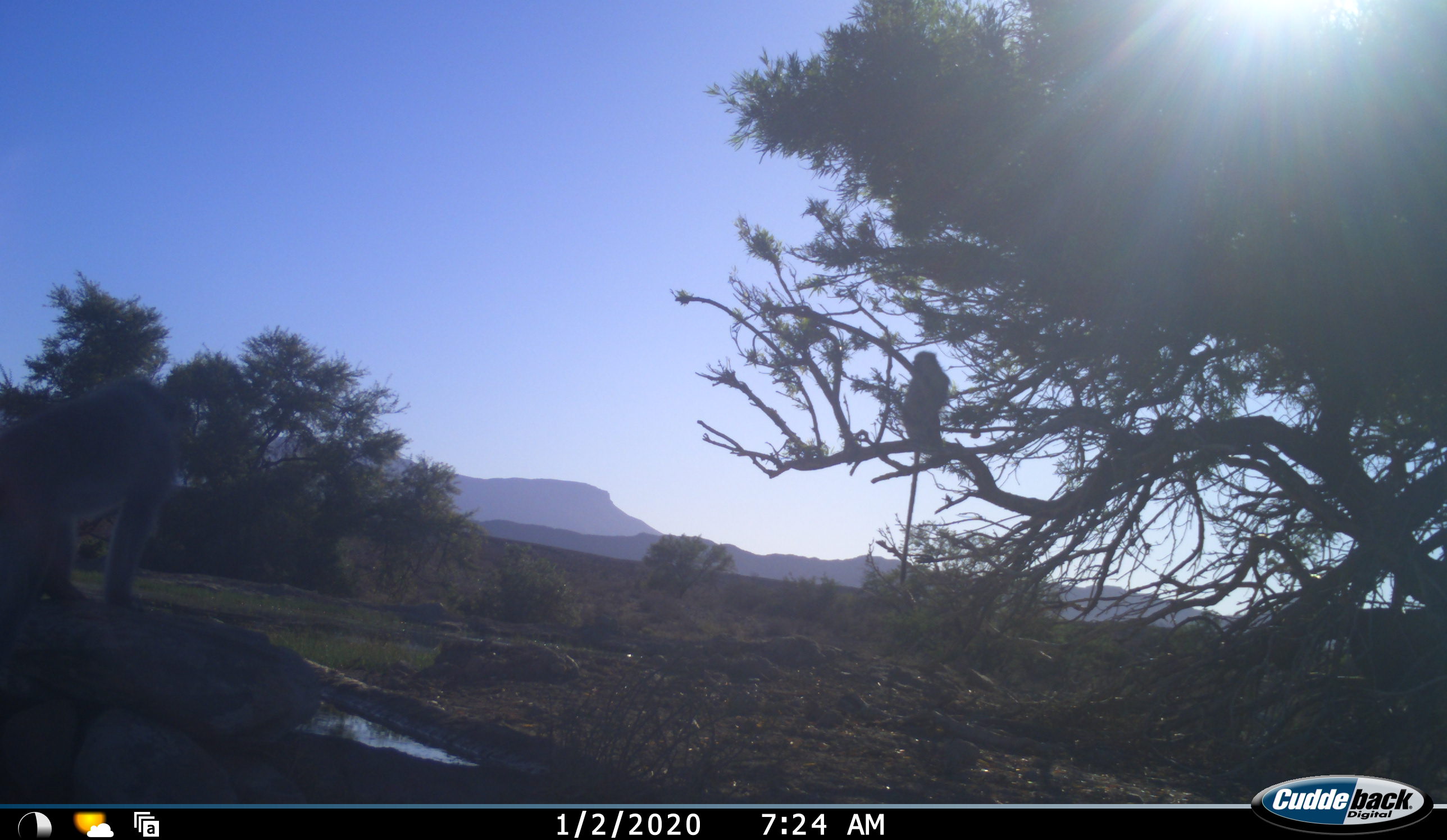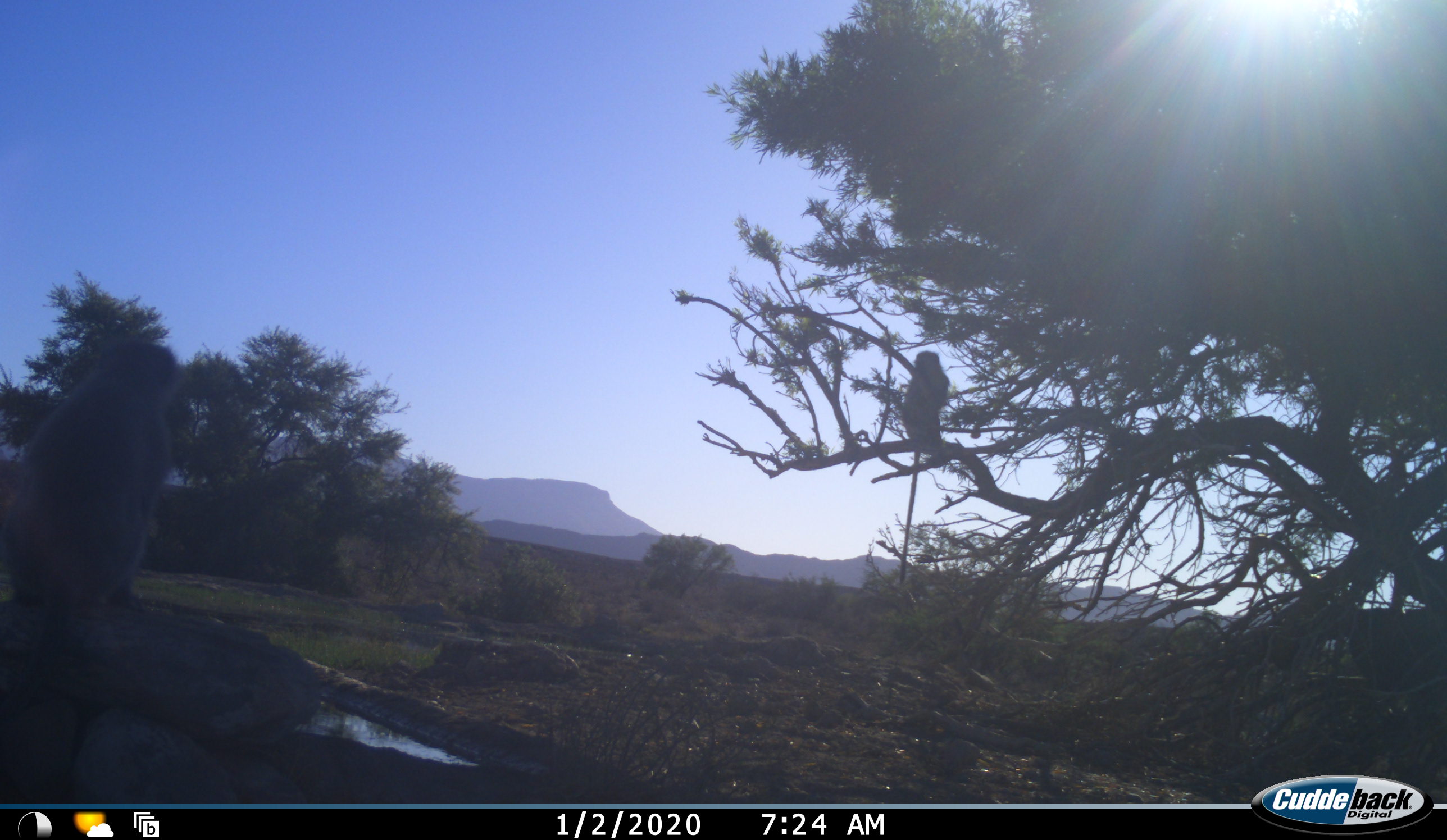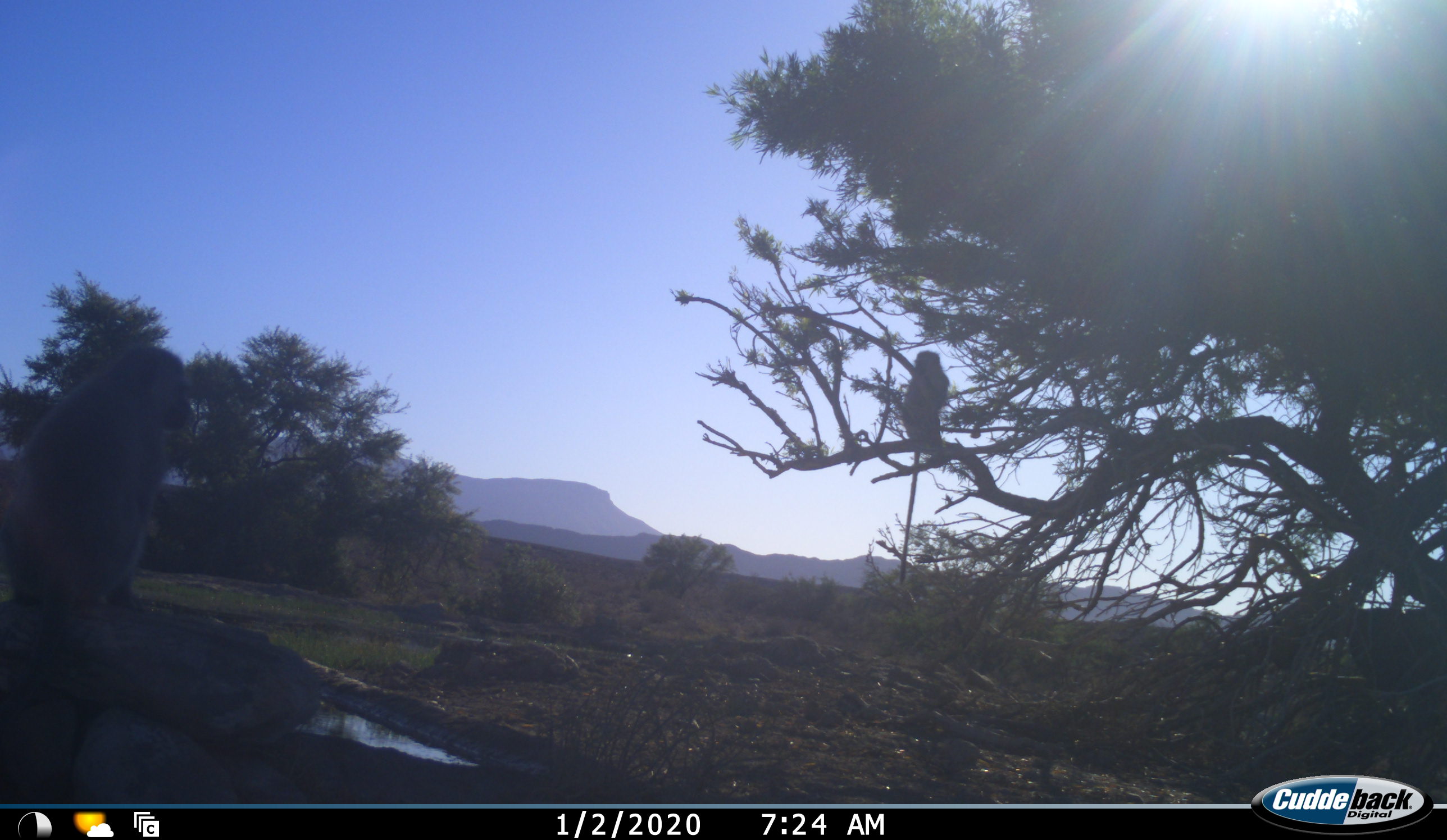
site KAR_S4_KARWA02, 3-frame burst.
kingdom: Animalia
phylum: Chordata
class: Mammalia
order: Primates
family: Cercopithecidae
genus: Chlorocebus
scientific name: Chlorocebus pygerythrus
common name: vervet monkey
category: monkeyvervet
Monkeyvervet (vervet monkey) (Chlorocebus pygerythrus), count 2. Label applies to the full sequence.